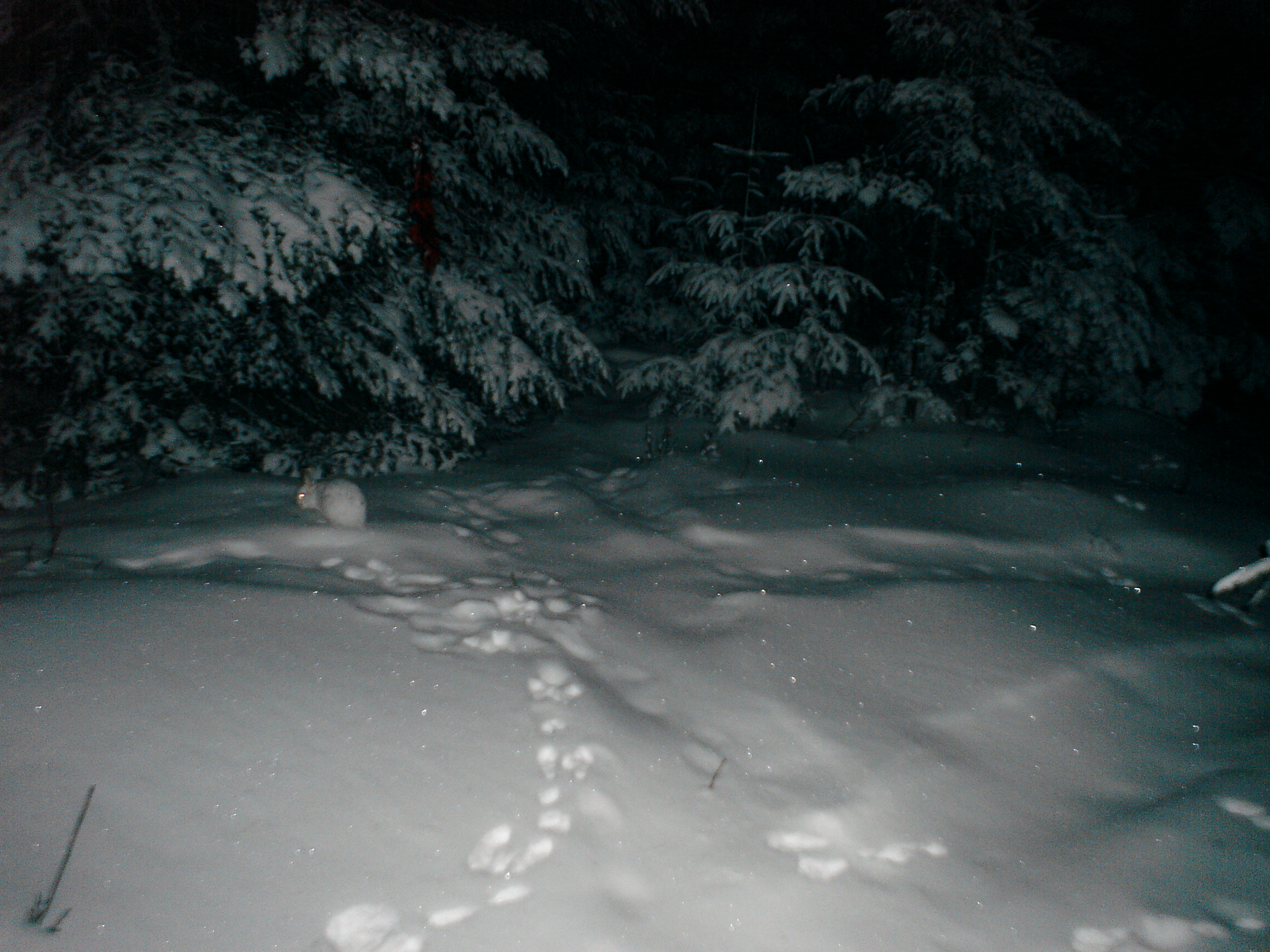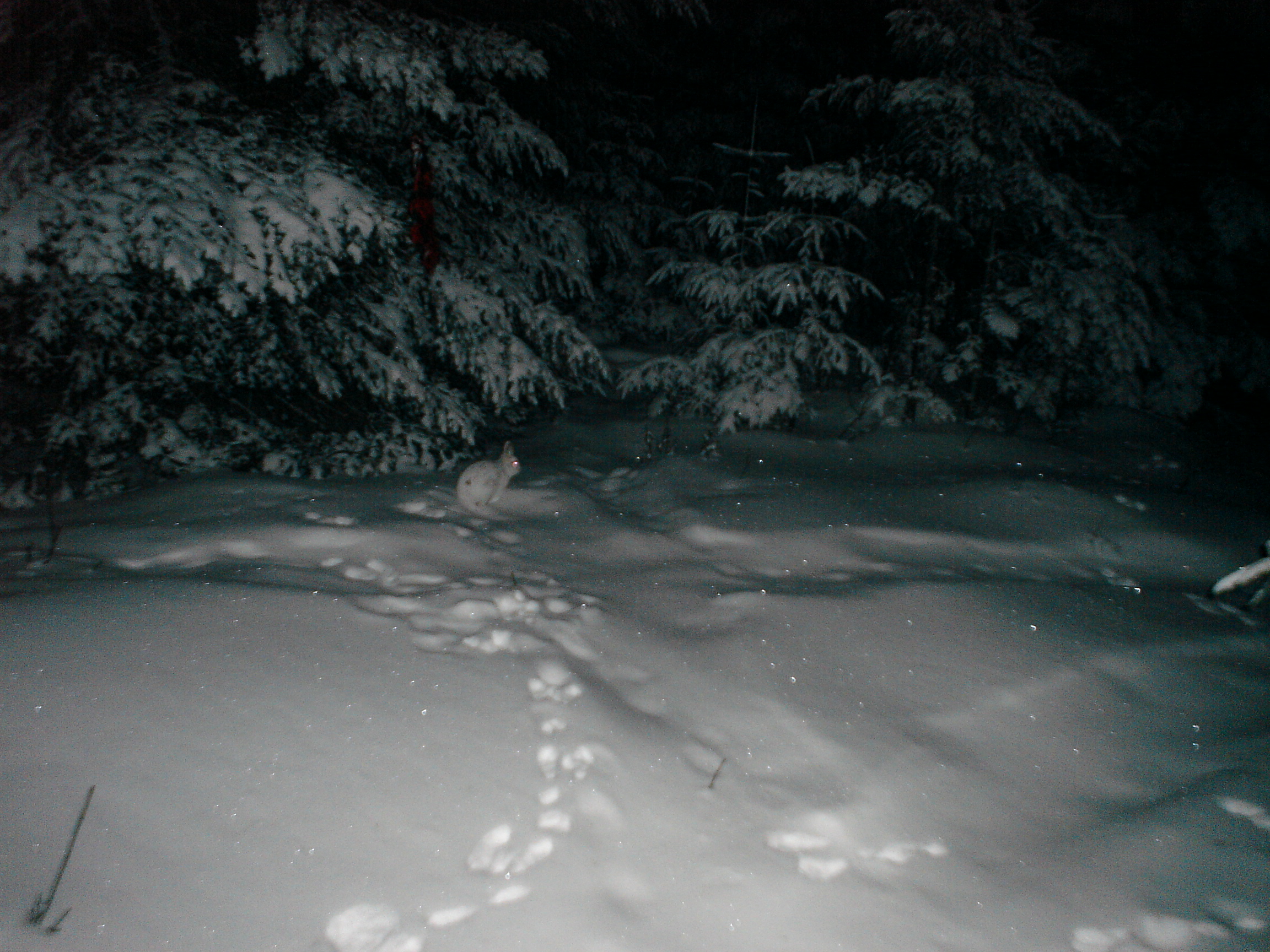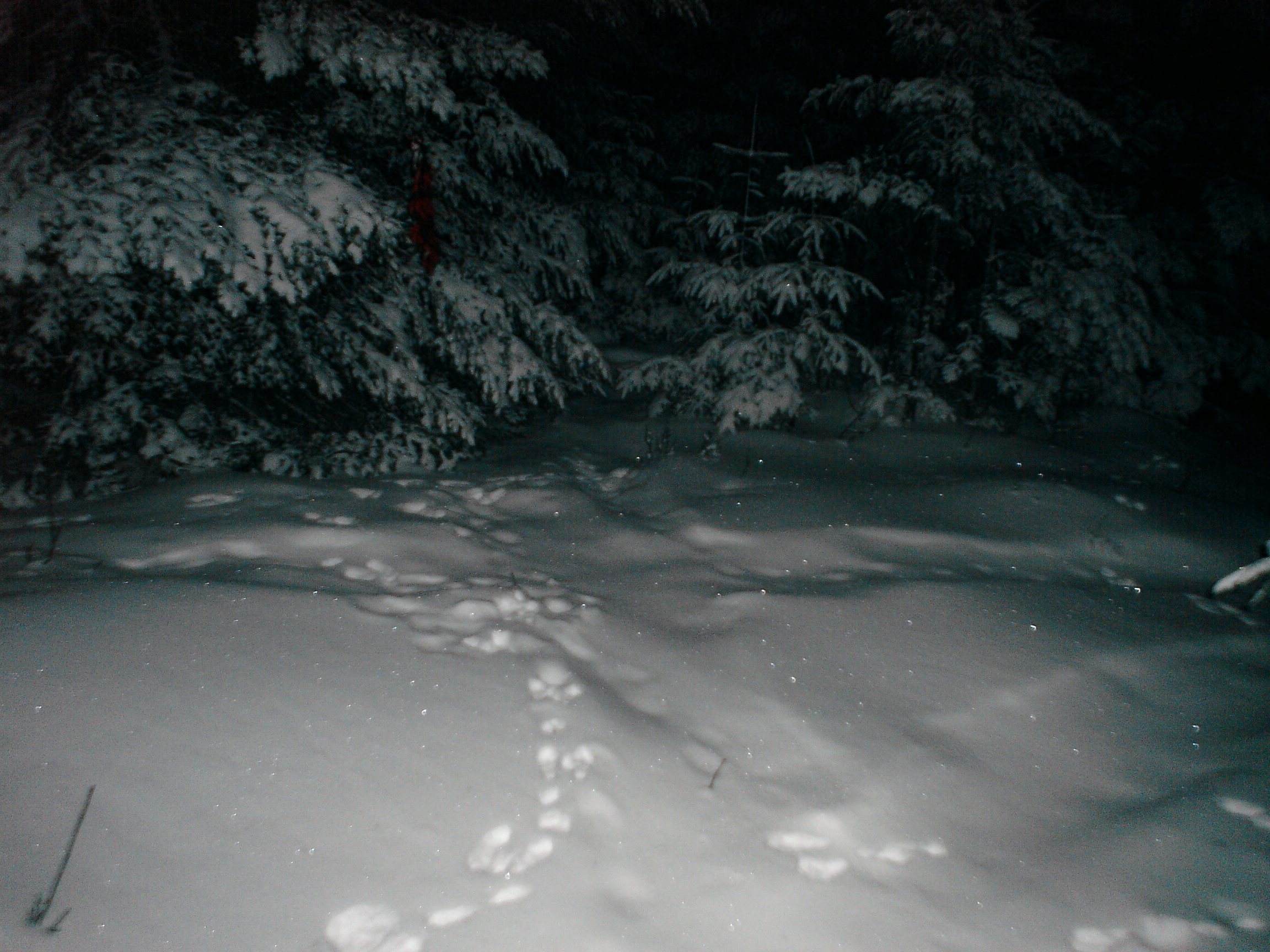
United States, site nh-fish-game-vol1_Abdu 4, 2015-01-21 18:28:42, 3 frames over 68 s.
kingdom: Animalia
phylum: Chordata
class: Mammalia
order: Lagomorpha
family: Leporidae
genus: Lepus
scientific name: Lepus americanus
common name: snowshoe hare